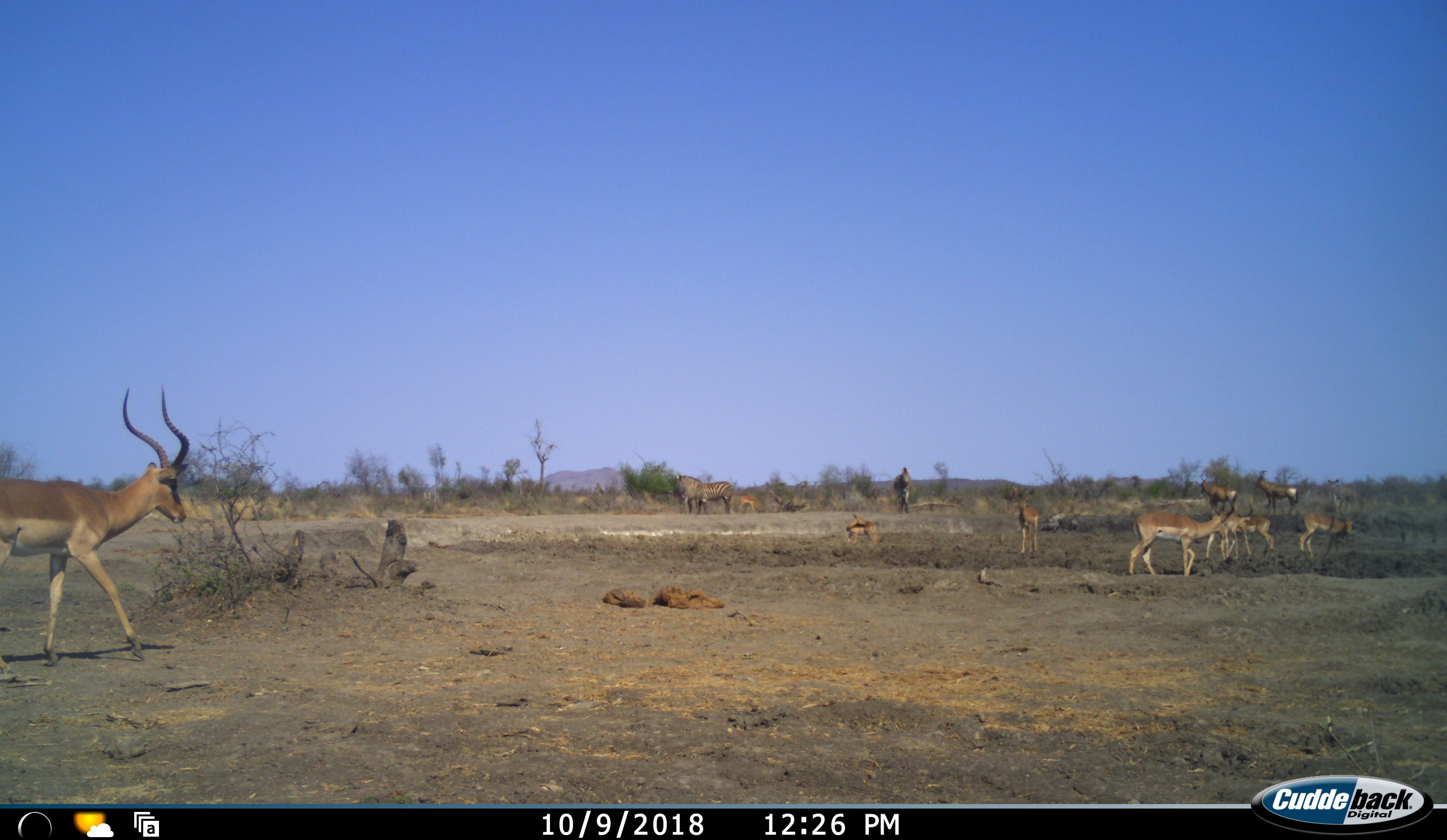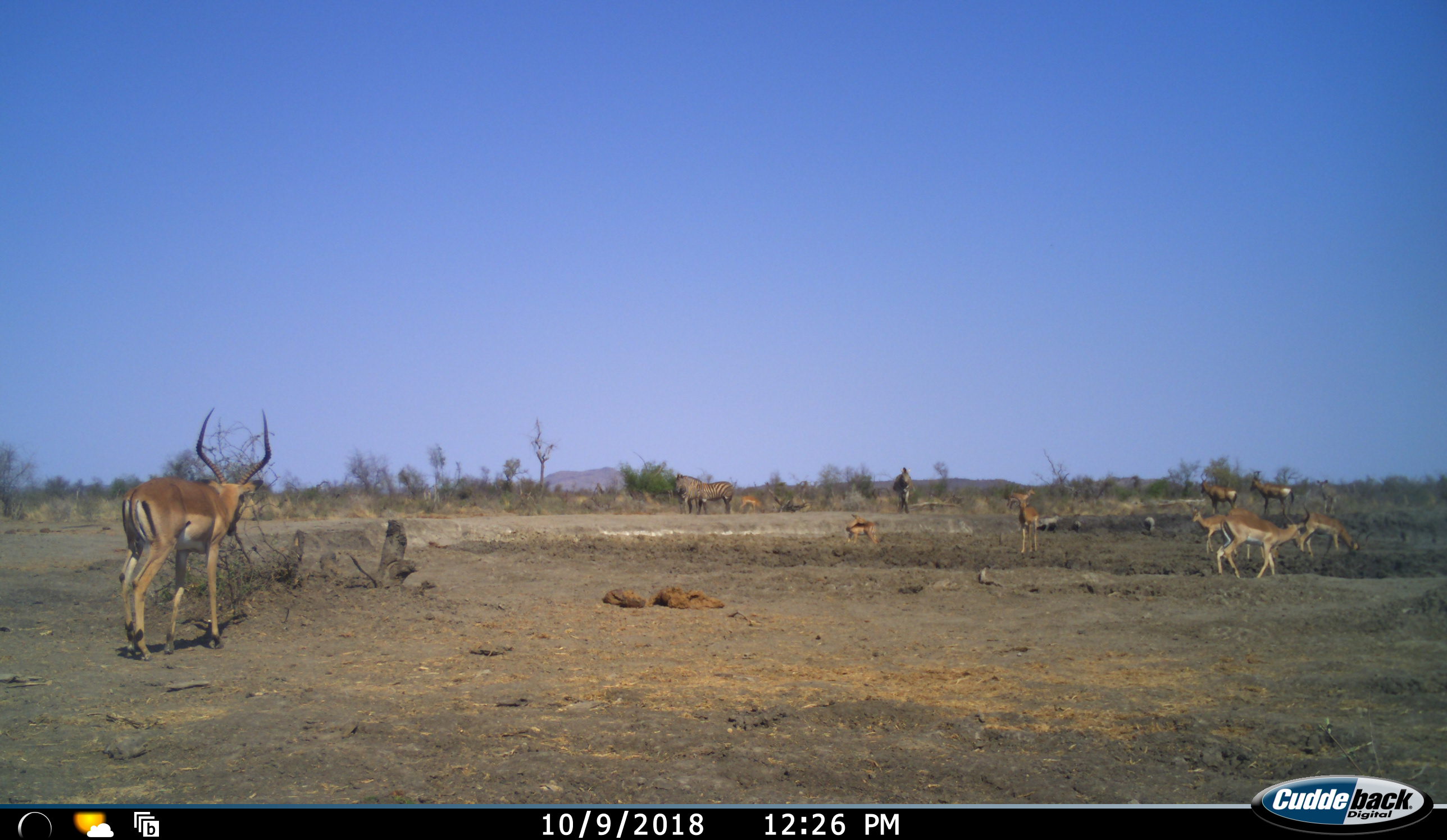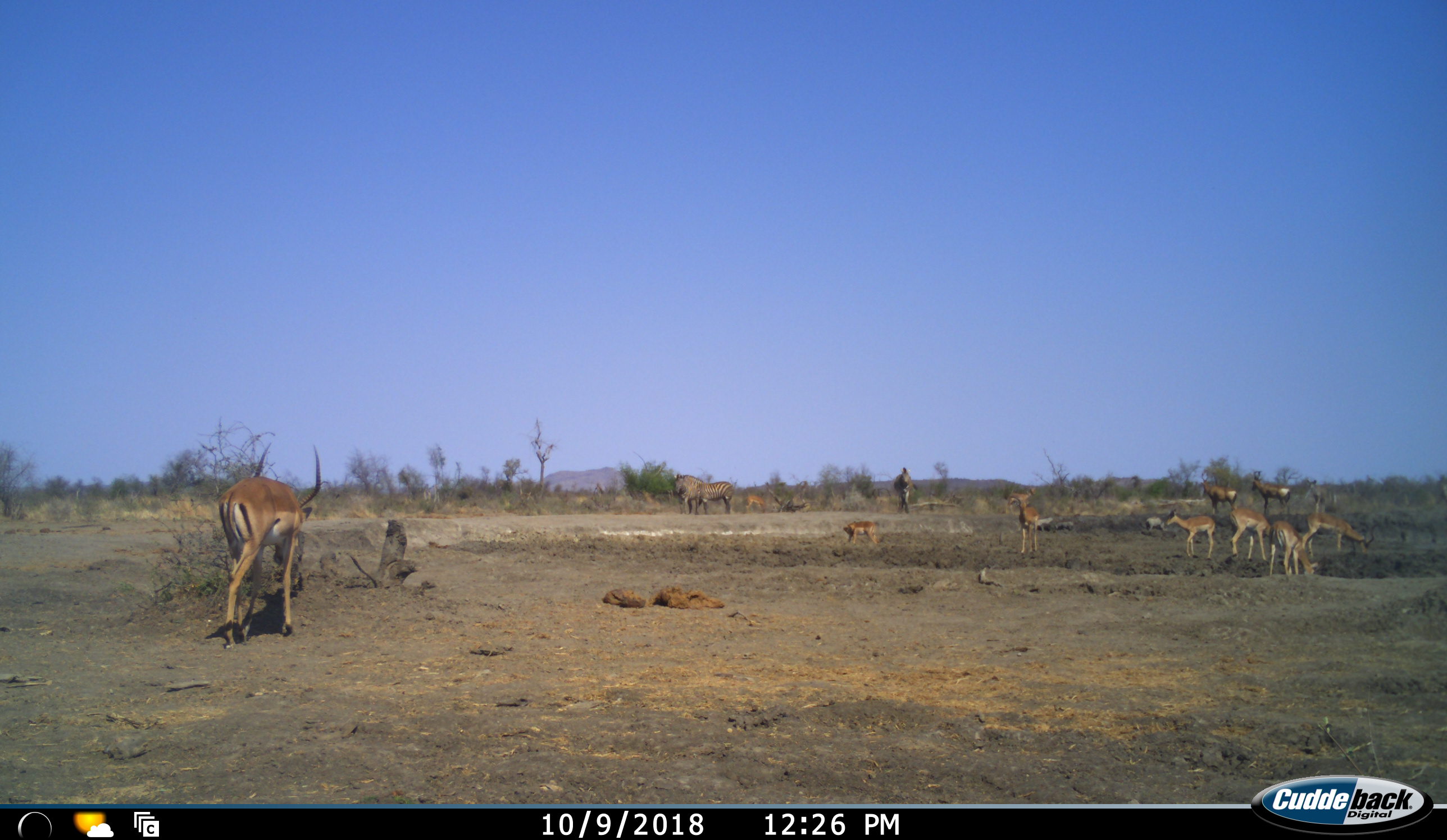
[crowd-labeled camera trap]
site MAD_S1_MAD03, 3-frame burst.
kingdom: Animalia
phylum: Chordata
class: Mammalia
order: Artiodactyla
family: Bovidae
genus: Aepyceros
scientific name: Aepyceros melampus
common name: impala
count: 8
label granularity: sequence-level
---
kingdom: Animalia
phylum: Chordata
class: Mammalia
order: Artiodactyla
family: Suidae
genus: Phacochoerus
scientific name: Phacochoerus africanus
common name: warthog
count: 3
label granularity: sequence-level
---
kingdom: Animalia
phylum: Chordata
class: Mammalia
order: Perissodactyla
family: Equidae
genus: Equus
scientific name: Equus quagga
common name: plains zebra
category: zebraplains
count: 2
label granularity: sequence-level